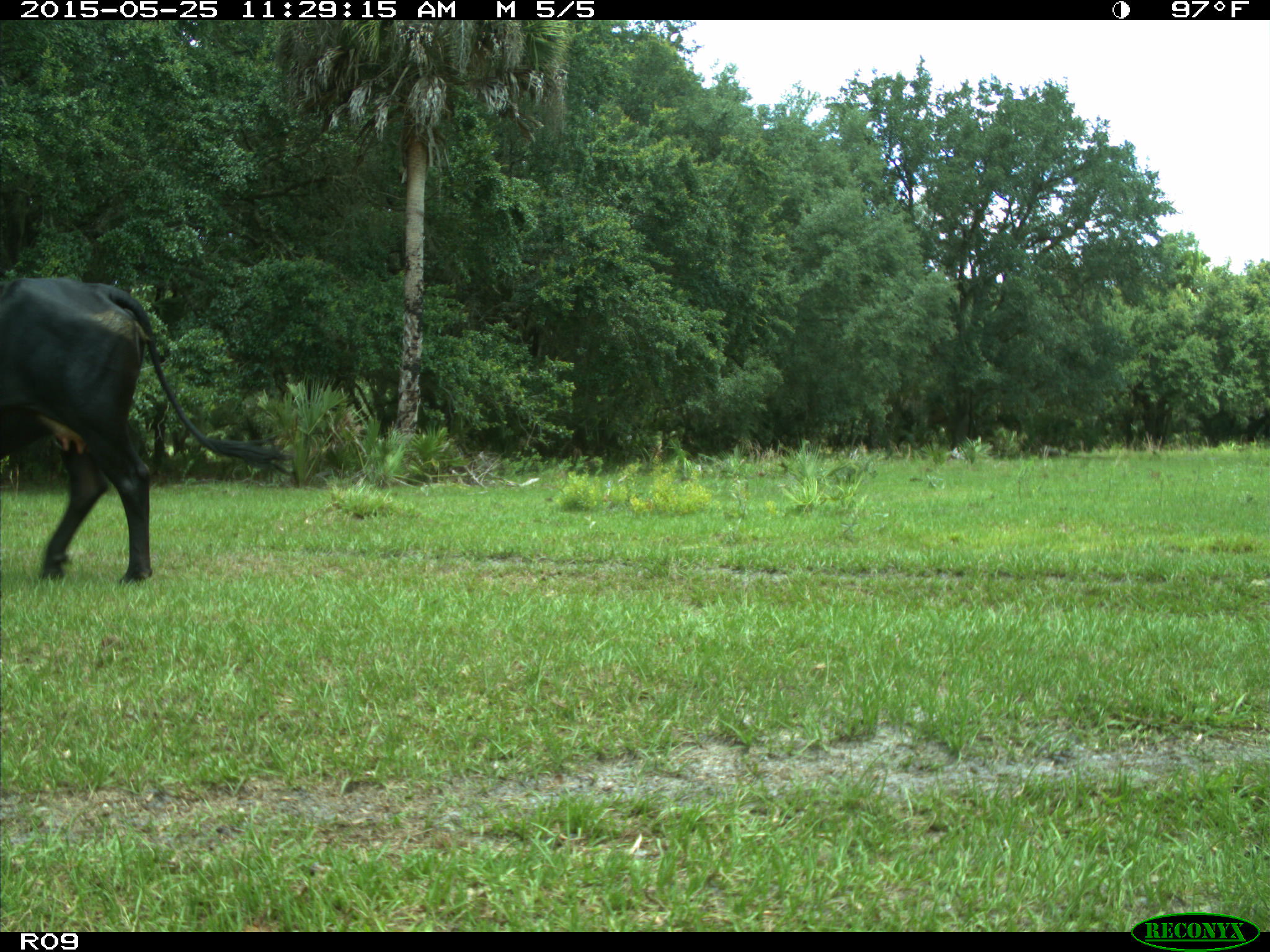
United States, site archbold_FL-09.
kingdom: Animalia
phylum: Chordata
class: Mammalia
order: Artiodactyla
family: Bovidae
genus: Bos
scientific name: Bos taurus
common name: domestic cow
Bos taurus (domestic cow).